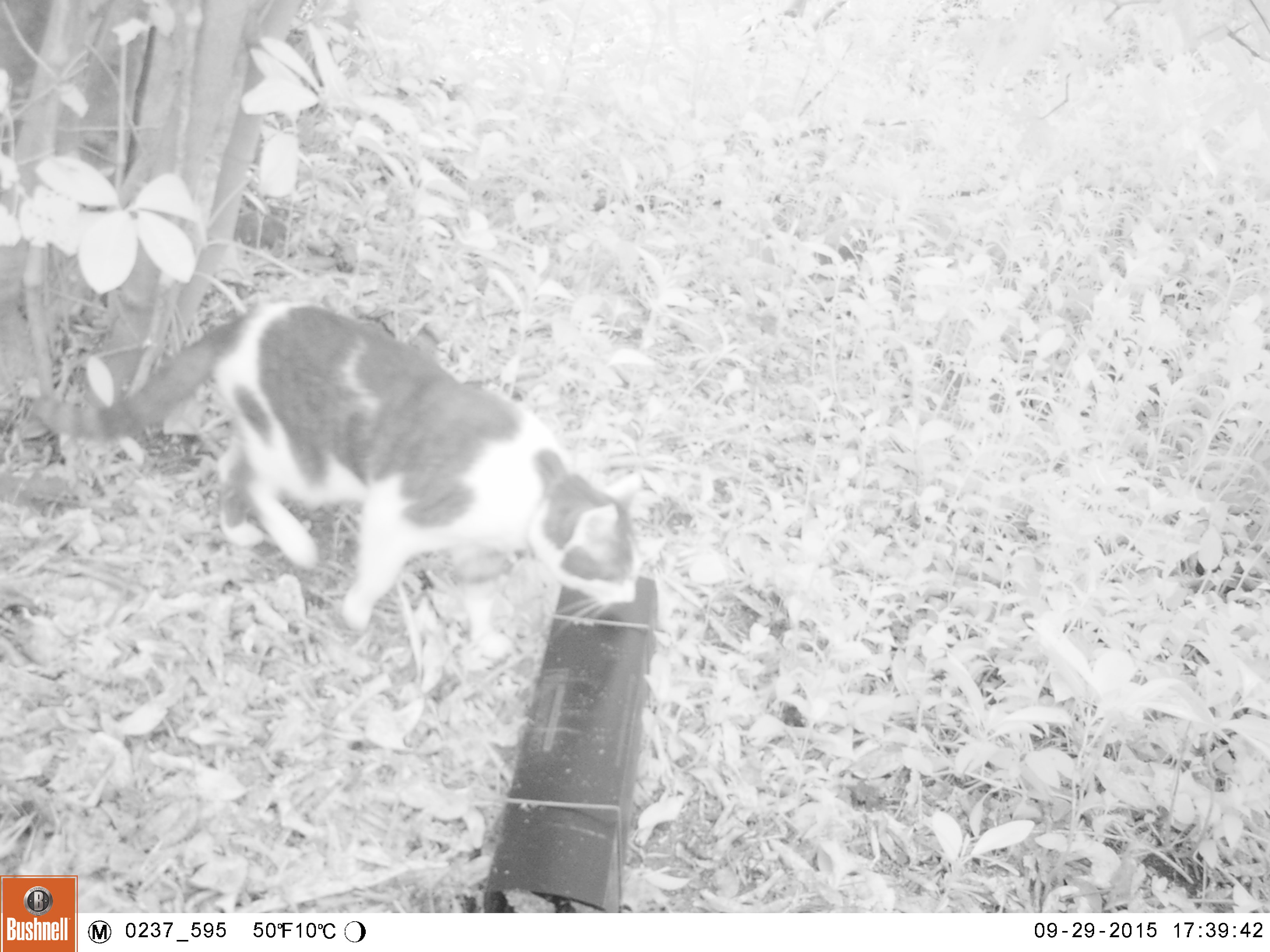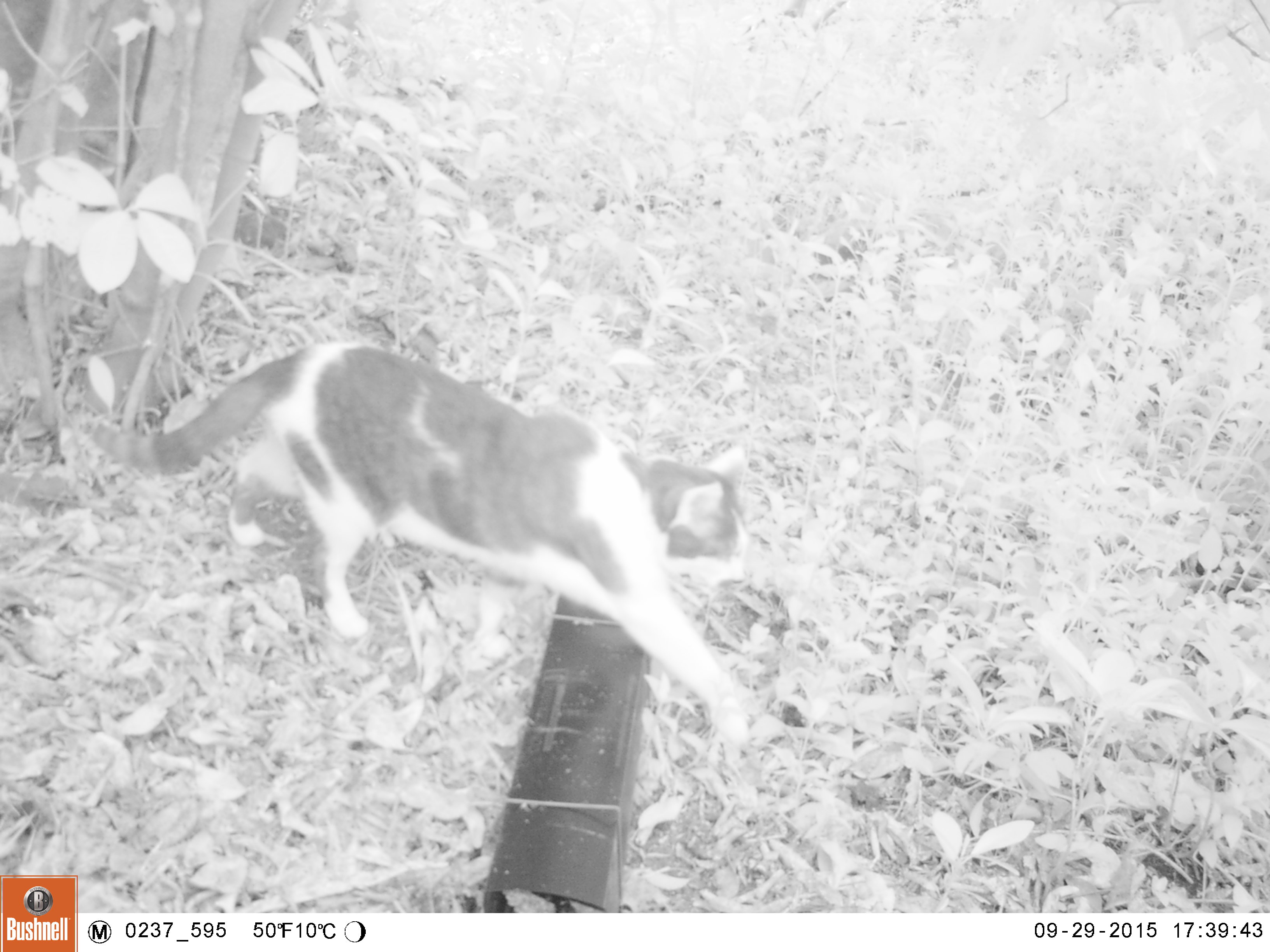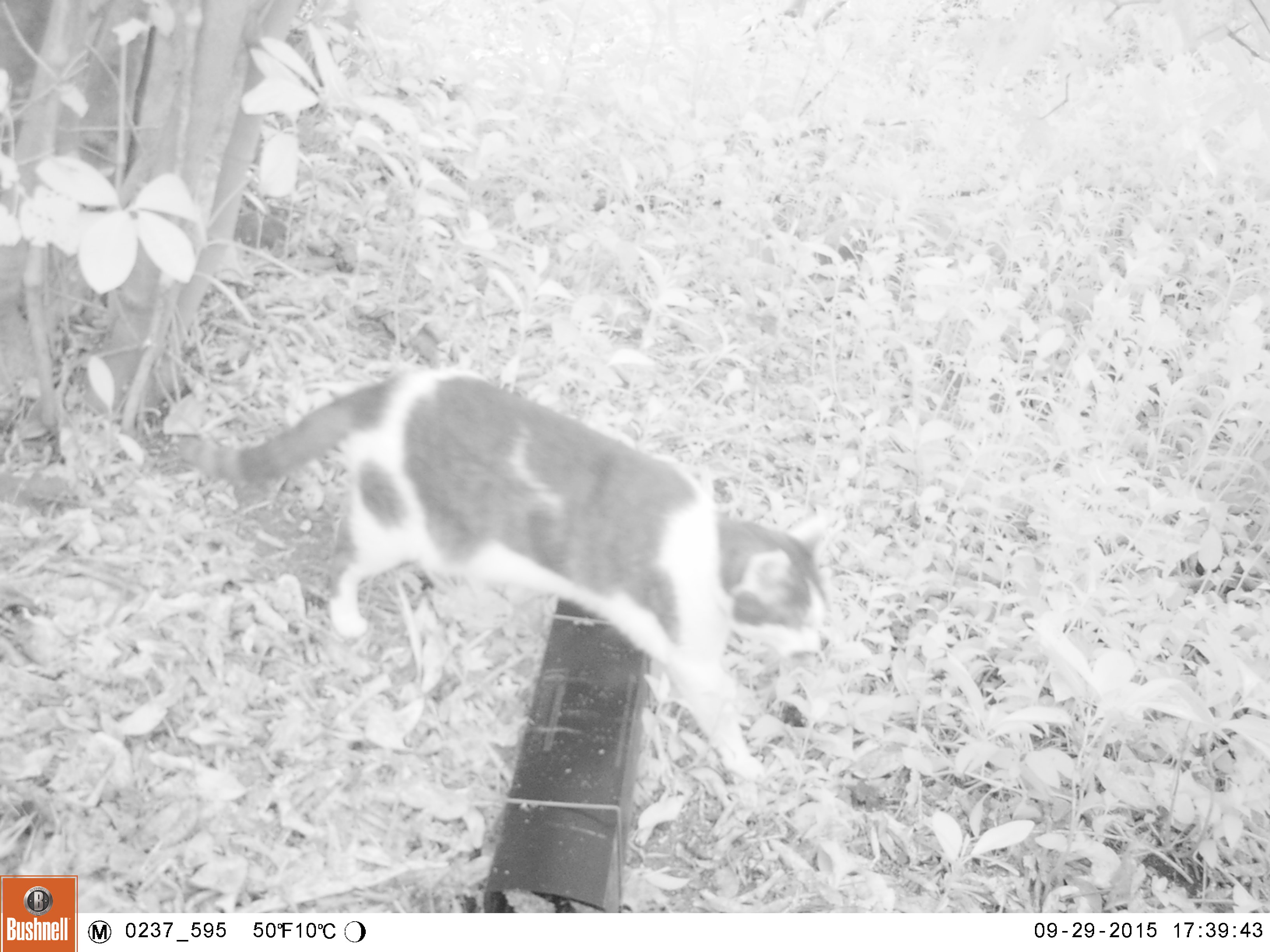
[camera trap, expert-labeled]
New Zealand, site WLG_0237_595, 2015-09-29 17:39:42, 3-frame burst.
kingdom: Animalia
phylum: Chordata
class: Mammalia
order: Carnivora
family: Felidae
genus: Felis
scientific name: Felis catus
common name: domestic cat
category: cat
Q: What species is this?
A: Cat (domestic cat) (Felis catus).